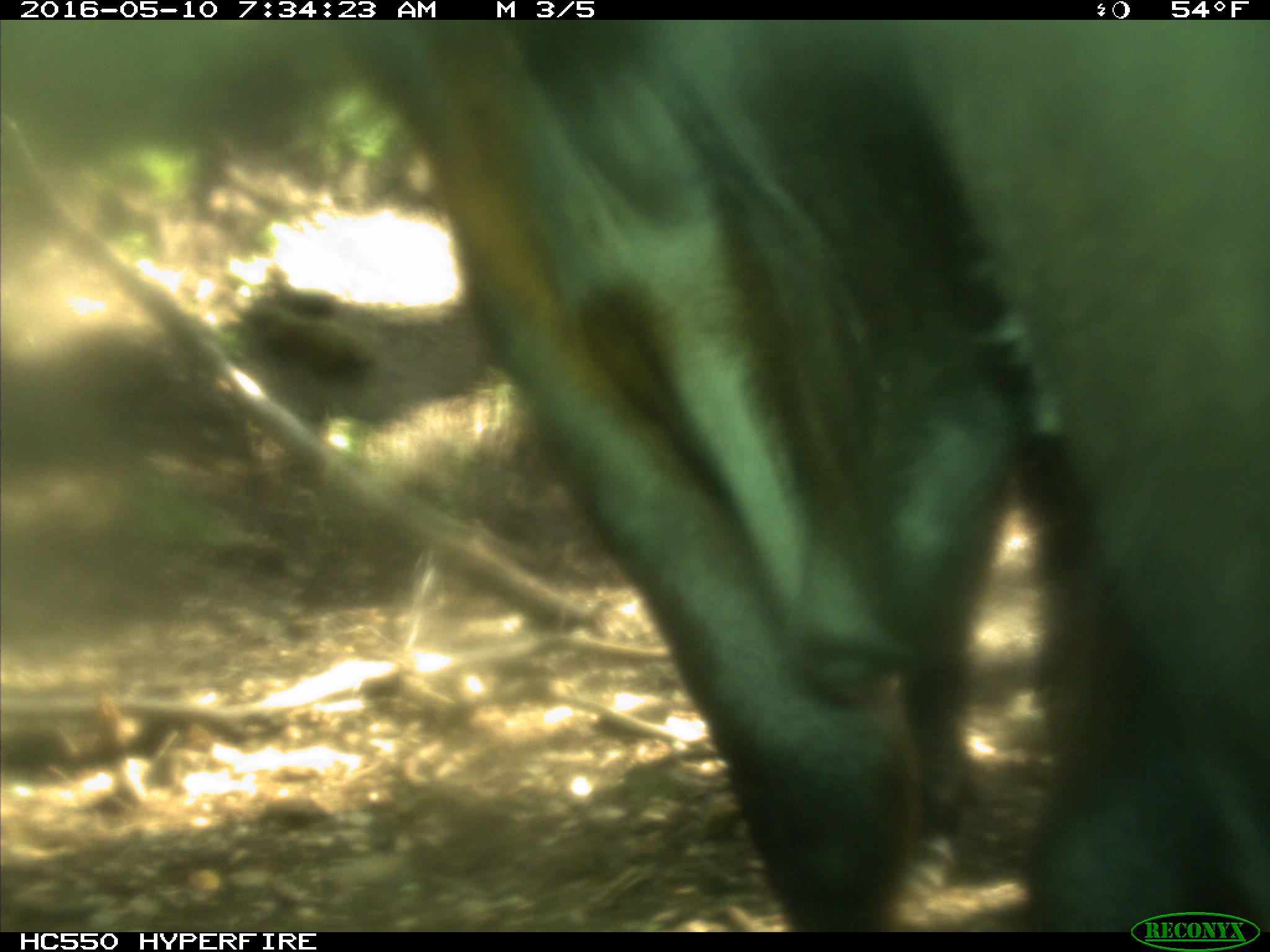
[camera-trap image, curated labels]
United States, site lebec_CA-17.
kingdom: Animalia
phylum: Chordata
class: Mammalia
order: Artiodactyla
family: Bovidae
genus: Bos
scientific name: Bos taurus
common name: domestic cow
Bos taurus (domestic cow).